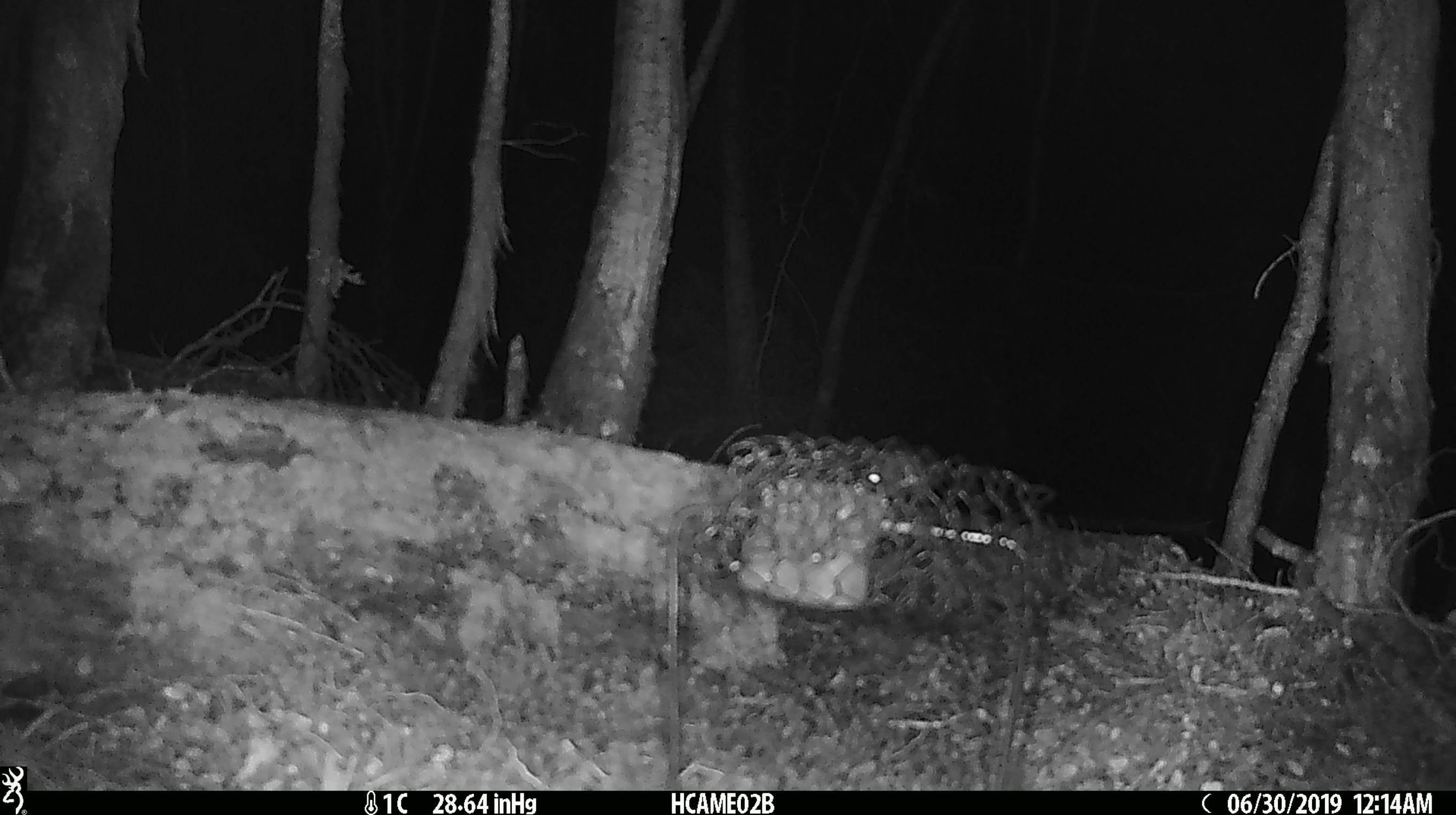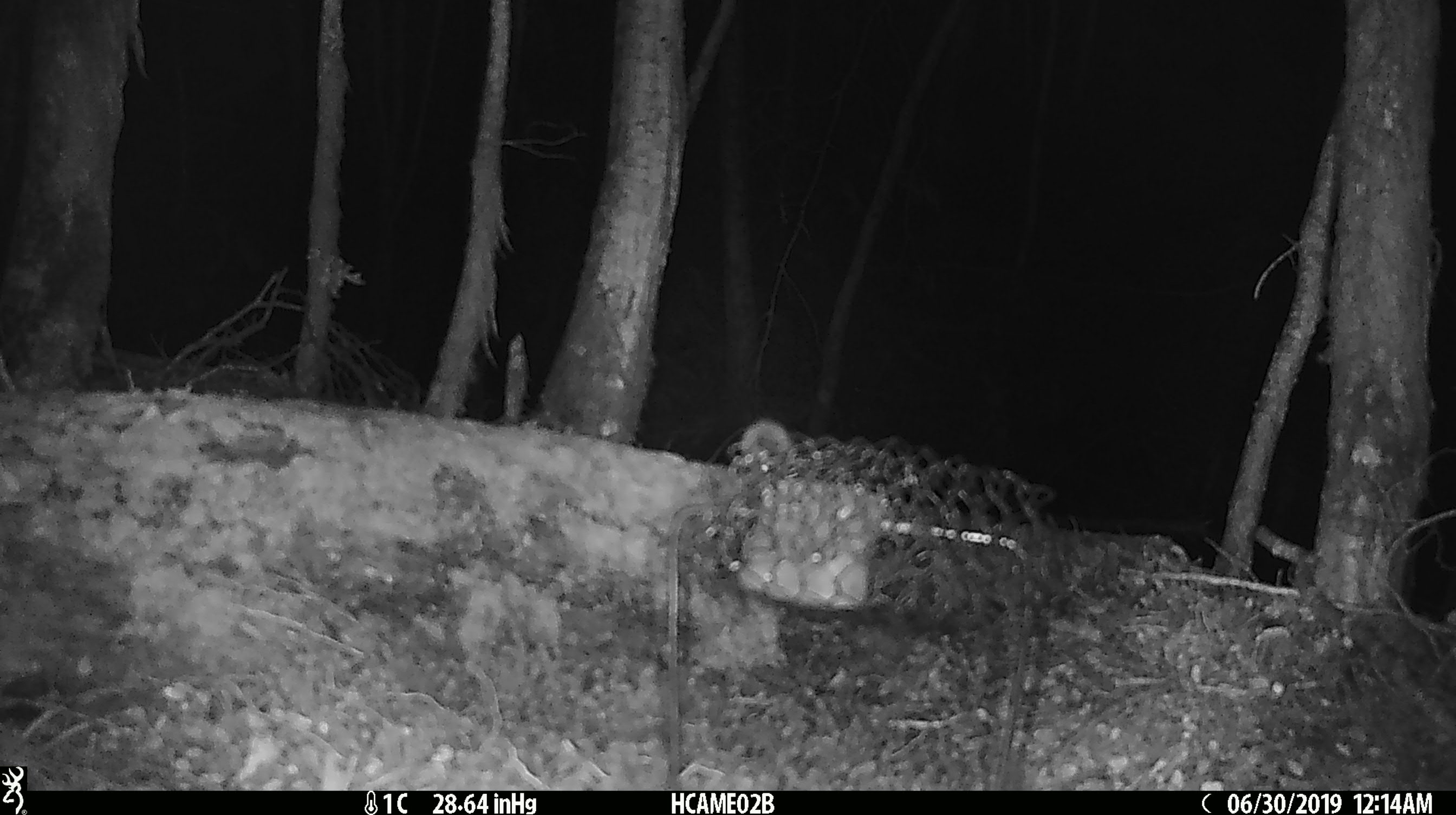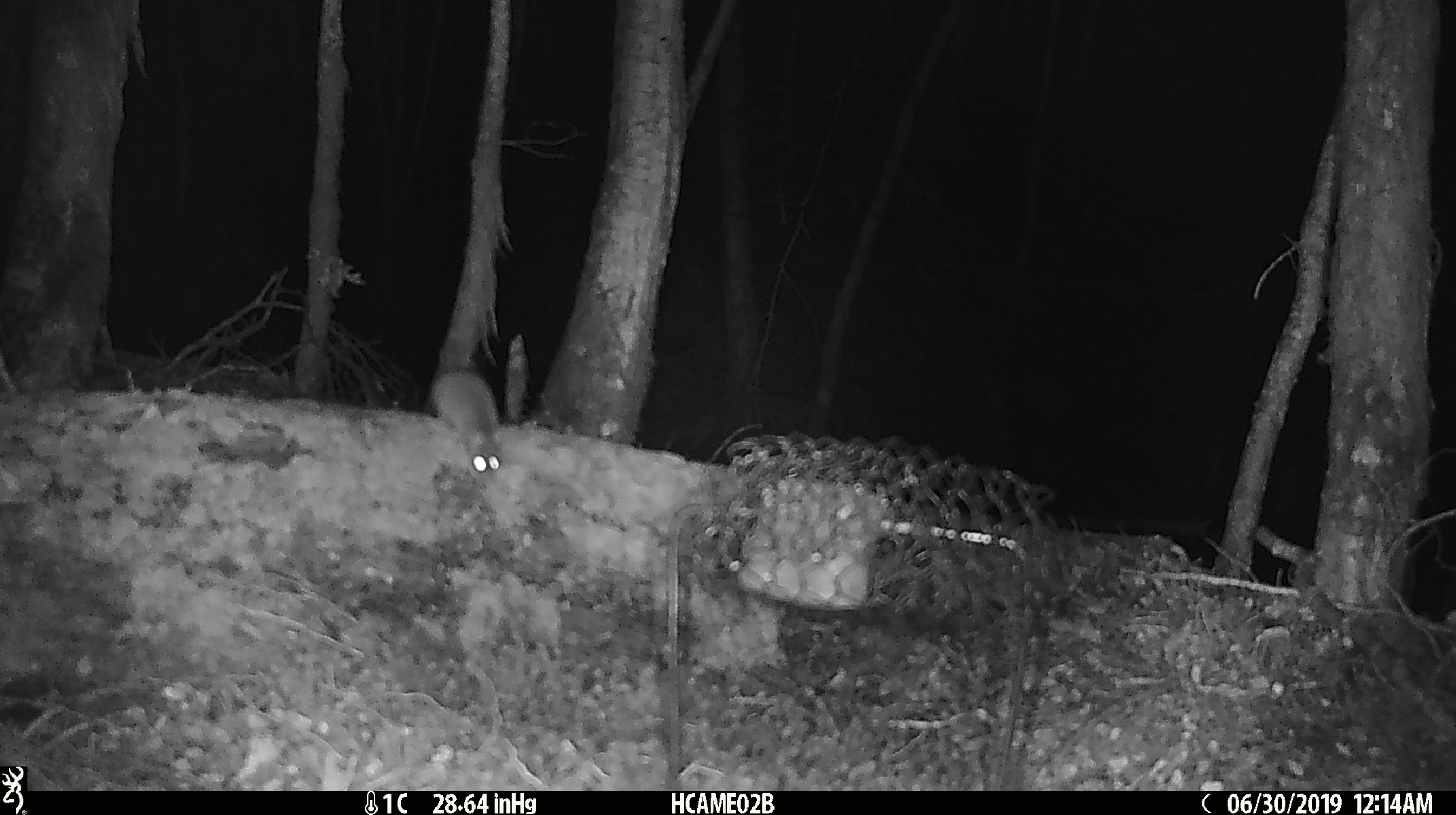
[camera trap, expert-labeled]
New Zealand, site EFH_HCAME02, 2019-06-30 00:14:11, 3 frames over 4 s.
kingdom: Animalia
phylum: Chordata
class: Mammalia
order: Rodentia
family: Muridae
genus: Mus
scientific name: Mus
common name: mouse